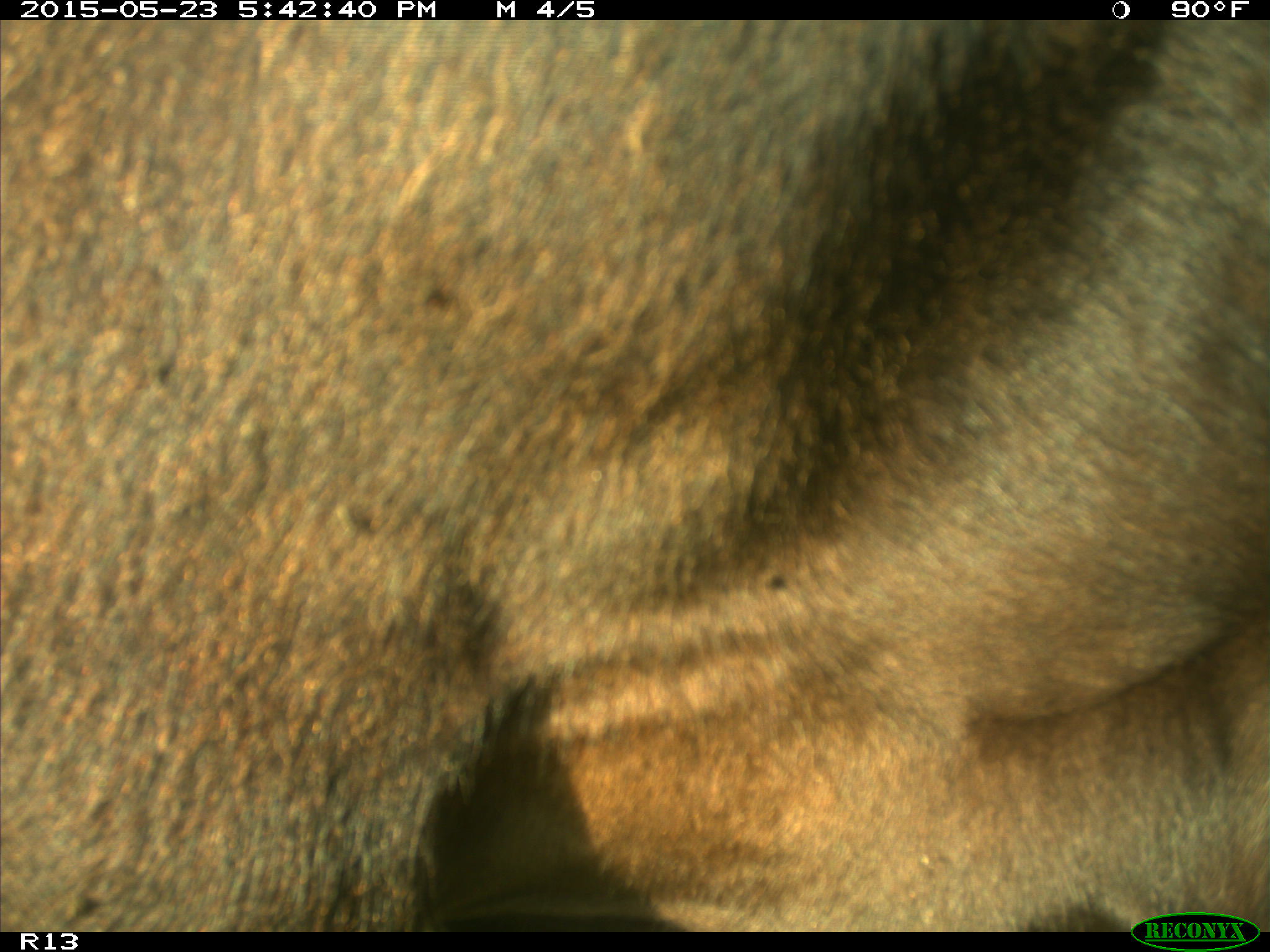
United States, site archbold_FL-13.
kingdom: Animalia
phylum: Chordata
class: Mammalia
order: Artiodactyla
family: Bovidae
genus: Bos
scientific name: Bos taurus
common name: domestic cow